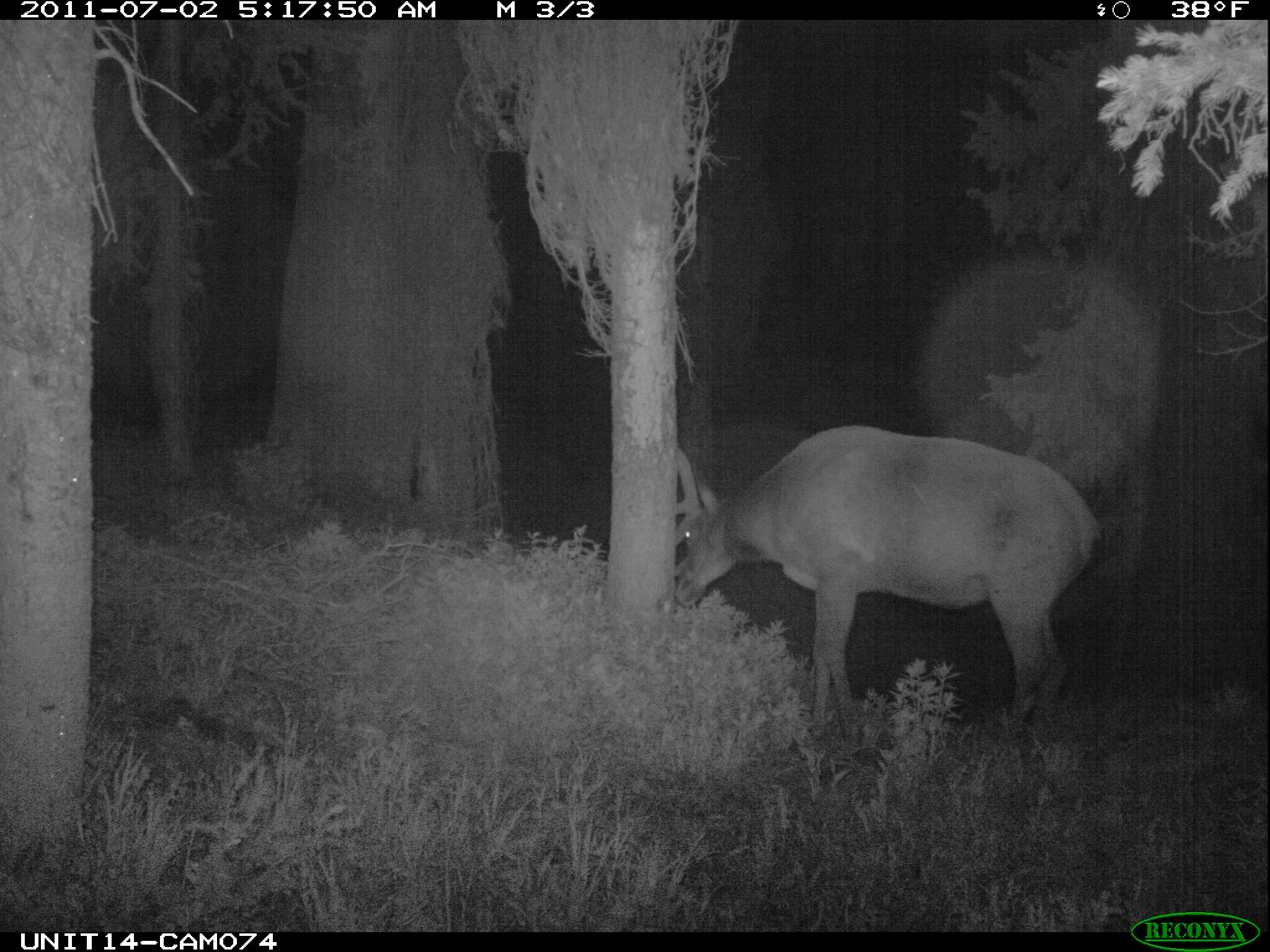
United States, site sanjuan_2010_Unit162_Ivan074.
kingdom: Animalia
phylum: Chordata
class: Mammalia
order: Artiodactyla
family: Cervidae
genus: Cervus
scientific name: Cervus elaphus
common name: red deer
Cervus elaphus (red deer).